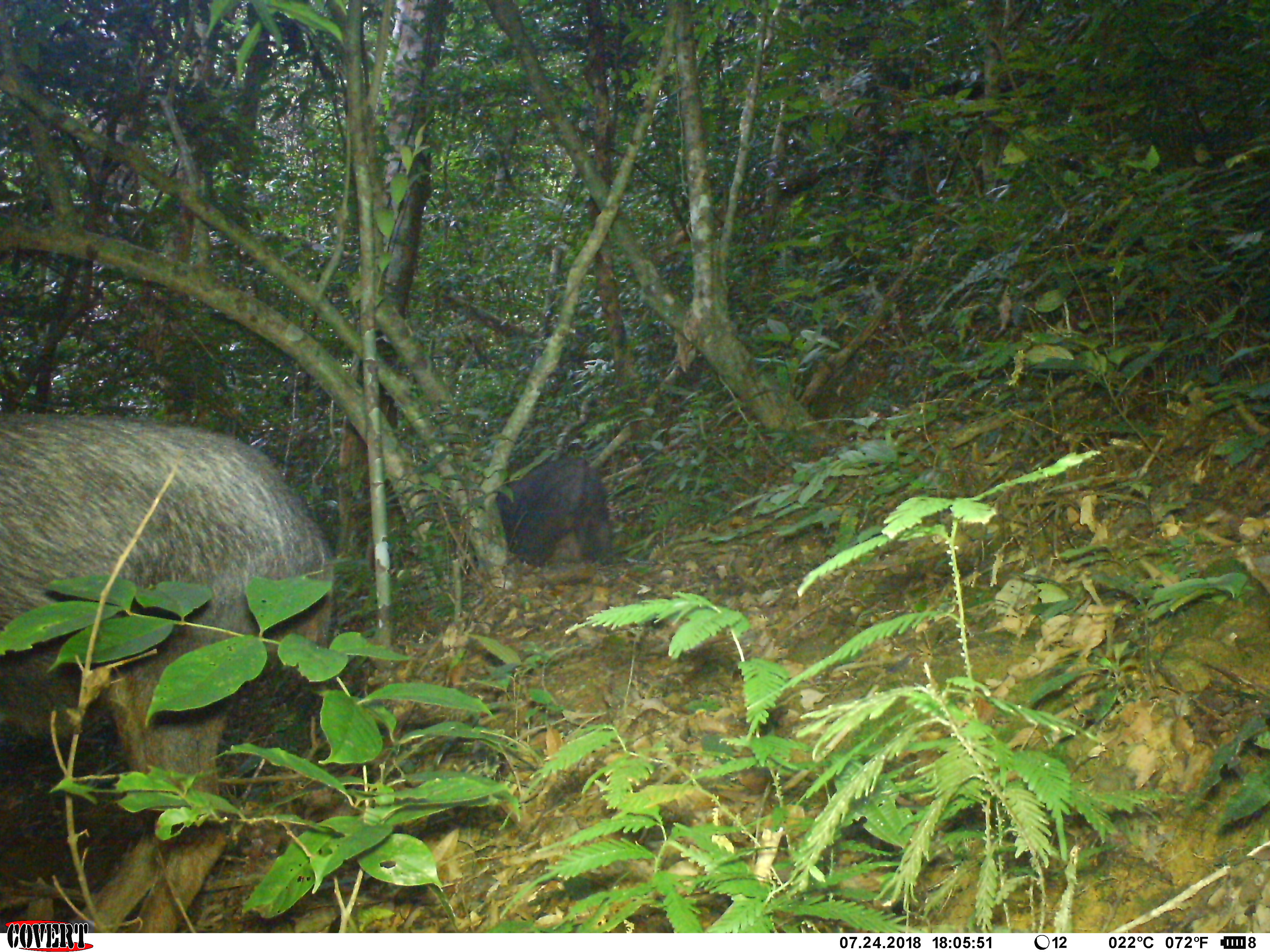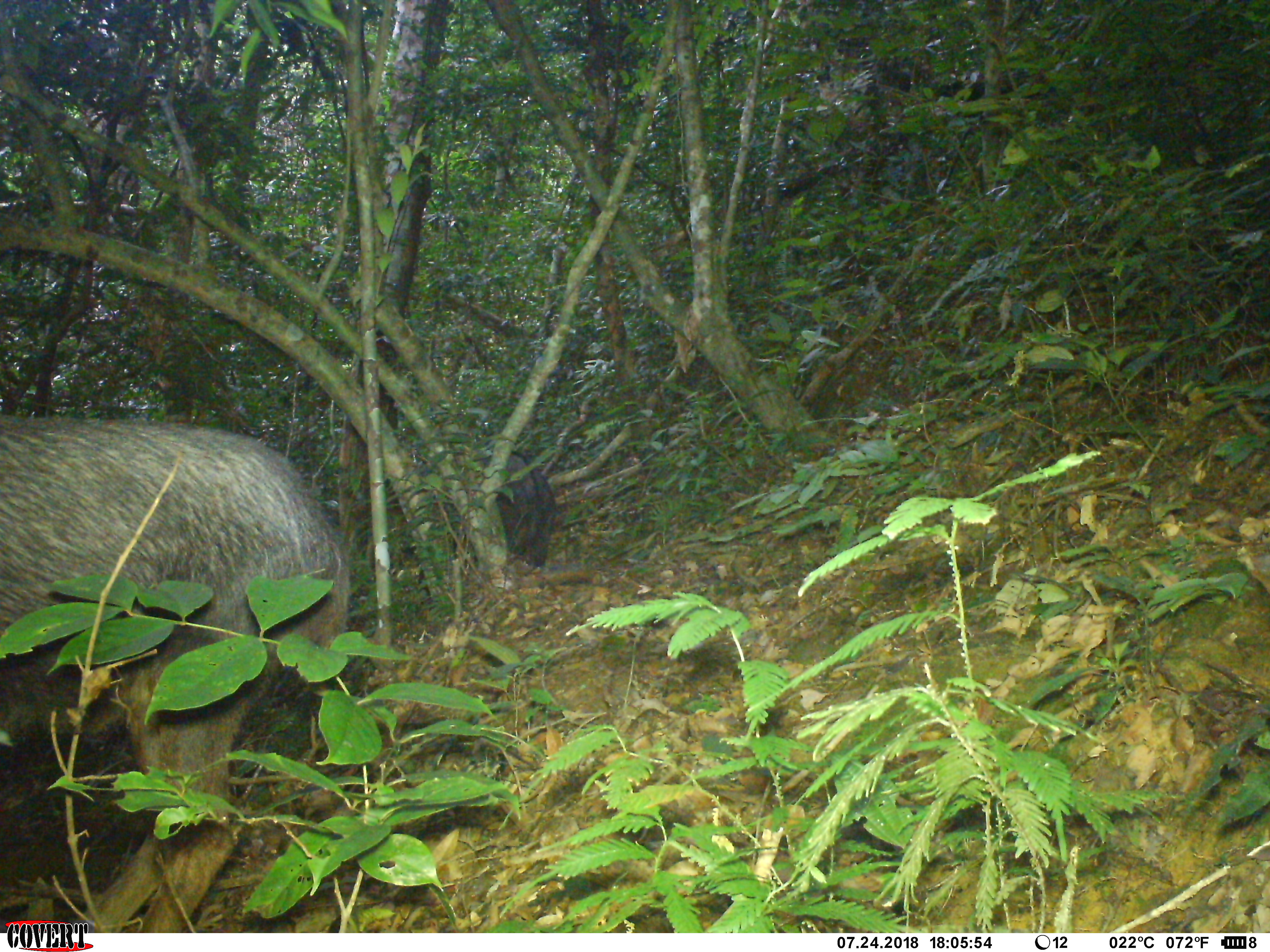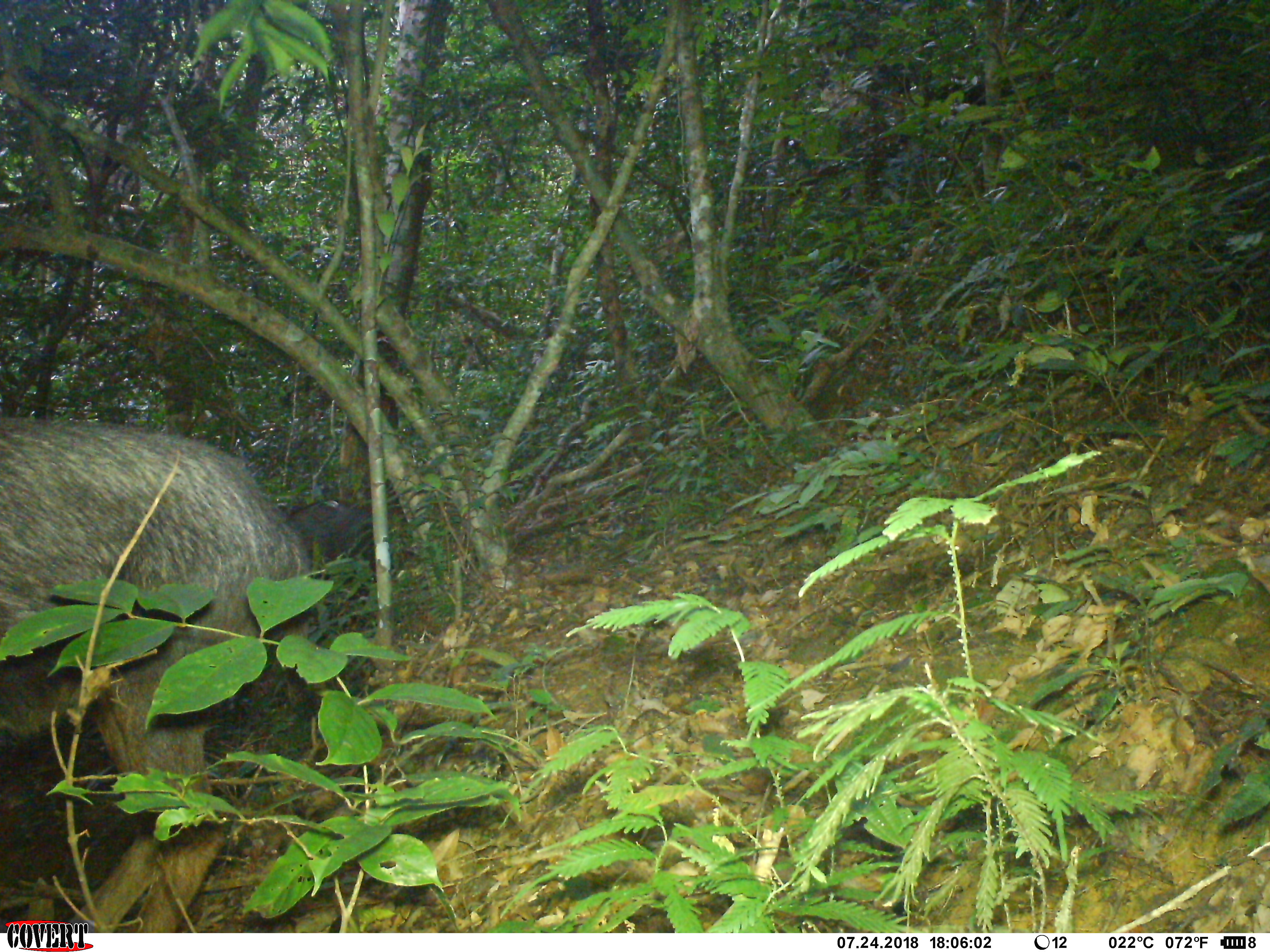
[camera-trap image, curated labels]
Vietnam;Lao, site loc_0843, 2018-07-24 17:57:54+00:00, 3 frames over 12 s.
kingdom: Animalia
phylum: Chordata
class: Mammalia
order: Artiodactyla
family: Bovidae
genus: Capricornis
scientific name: Capricornis sumatraensis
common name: chinese serow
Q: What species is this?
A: Chinese serow (Capricornis sumatraensis).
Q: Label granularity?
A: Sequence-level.